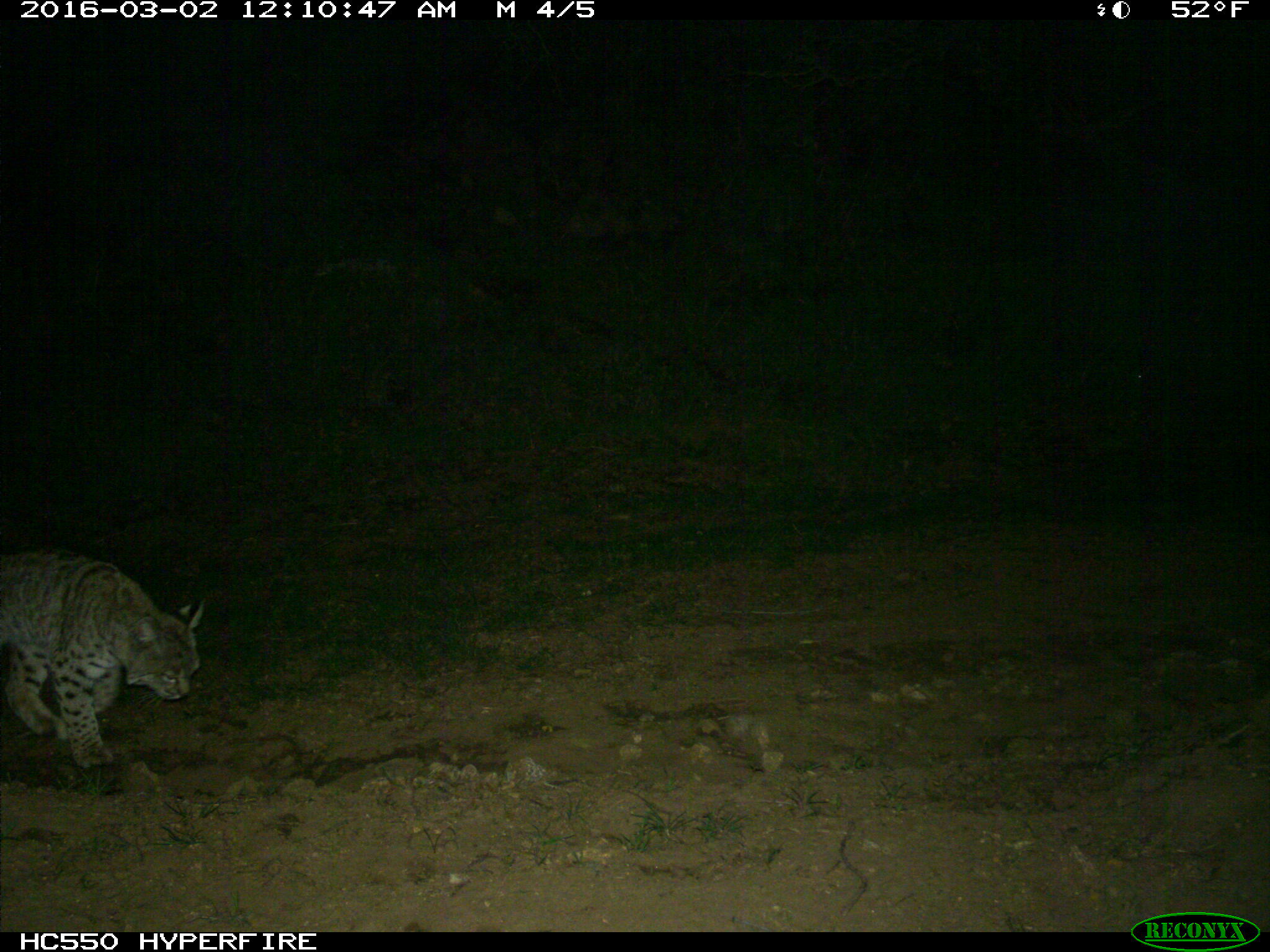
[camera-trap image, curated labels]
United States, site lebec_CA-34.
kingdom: Animalia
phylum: Chordata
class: Mammalia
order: Carnivora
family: Felidae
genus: Lynx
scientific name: Lynx rufus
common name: bobcat